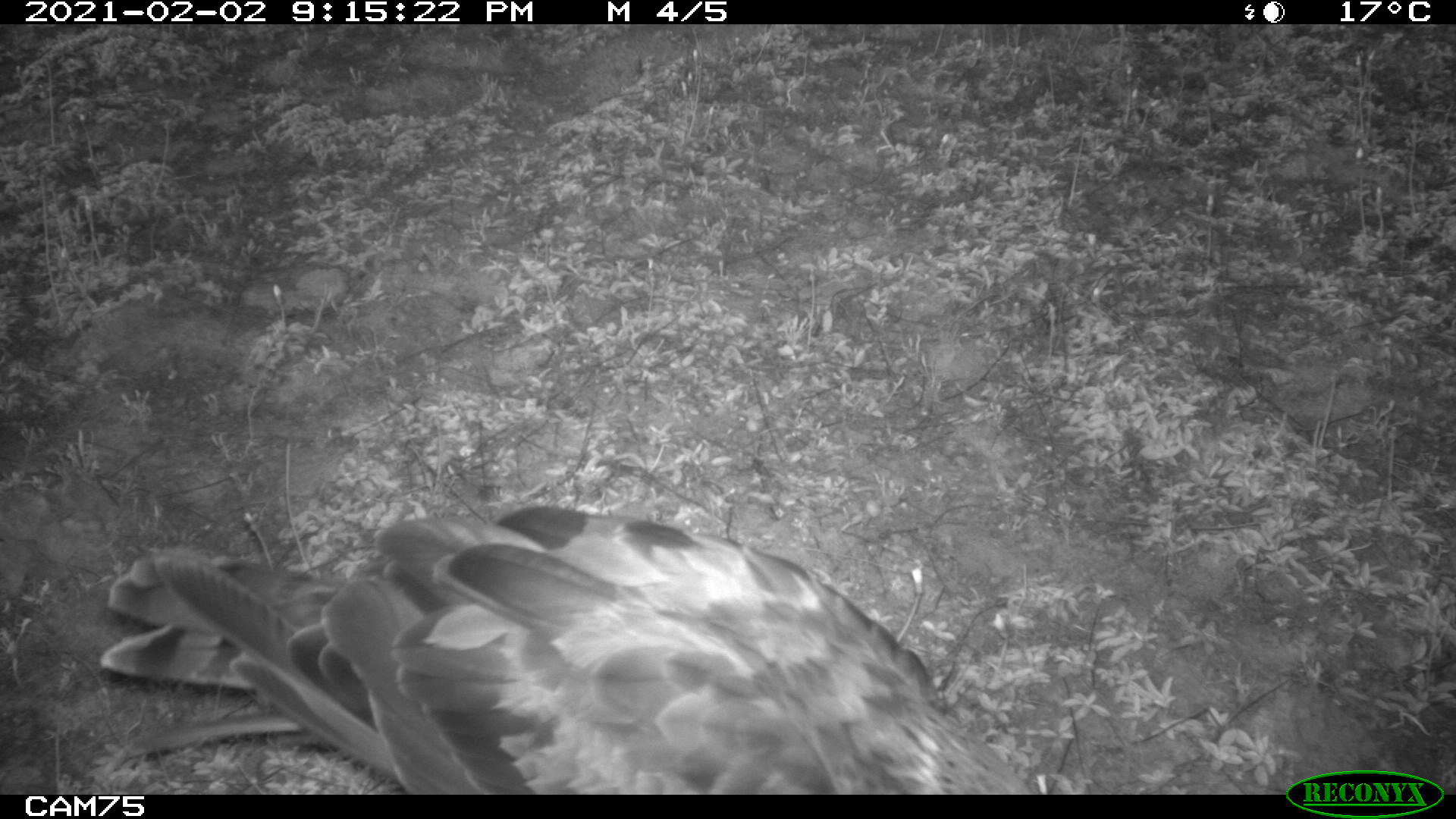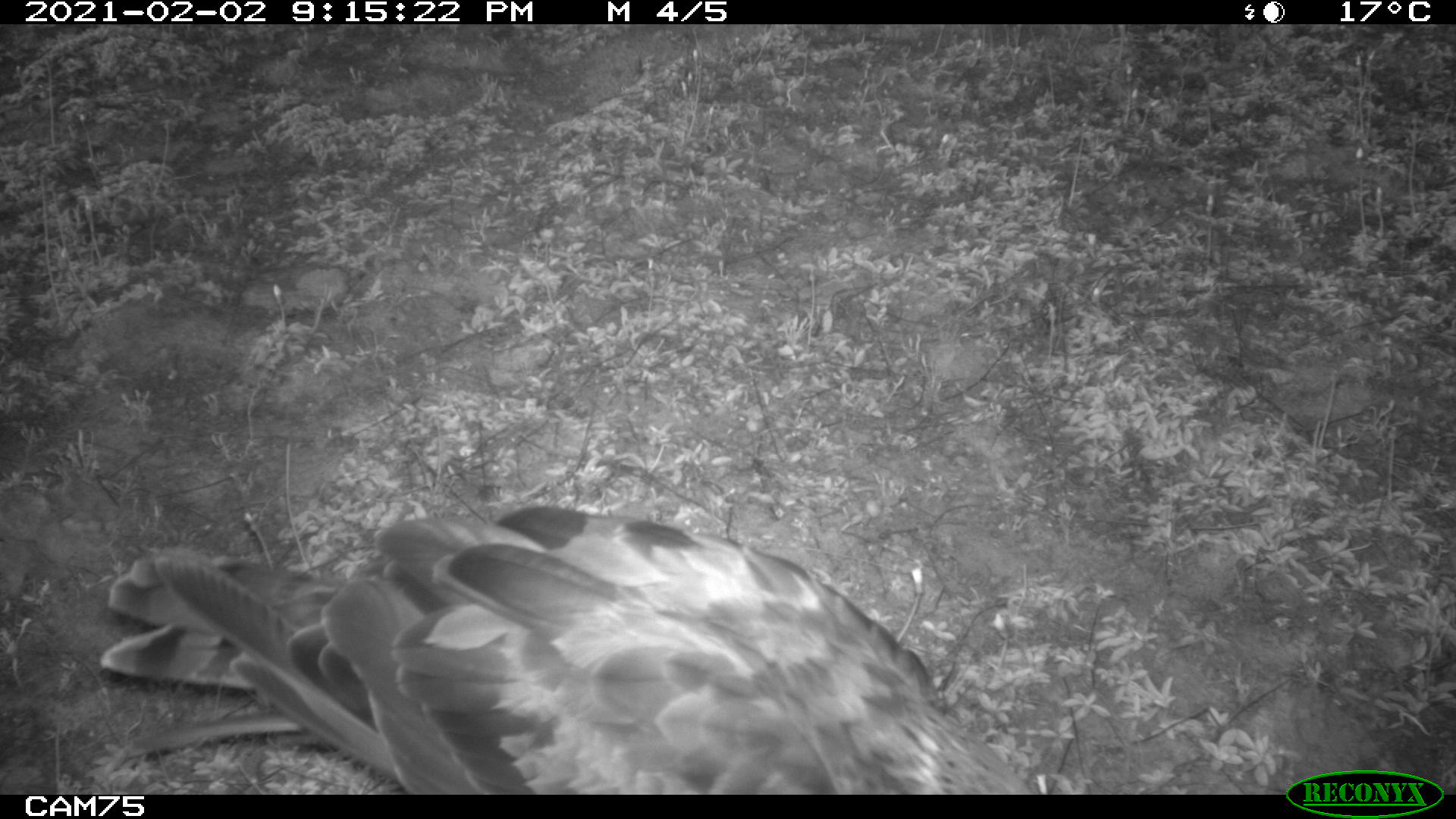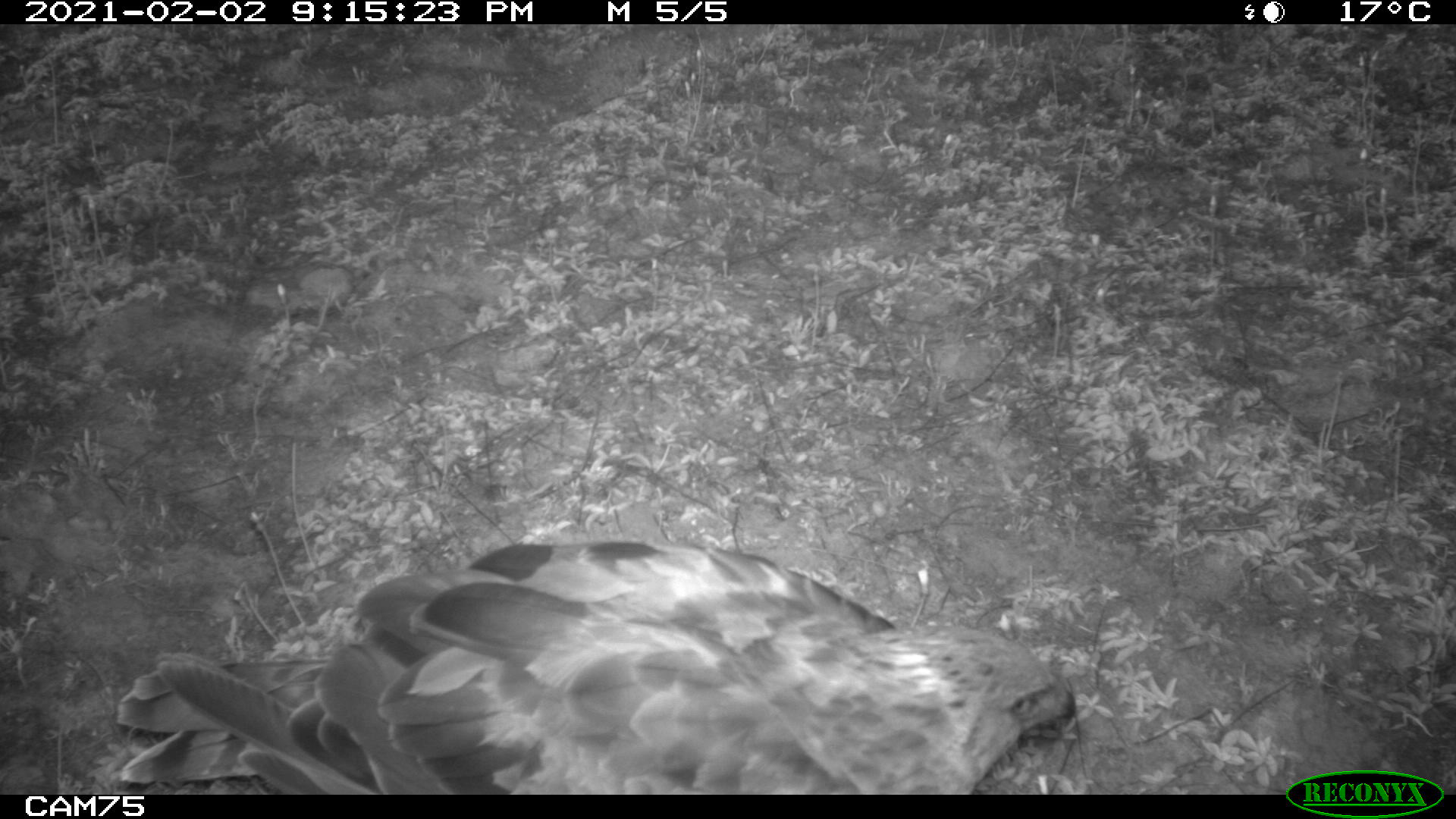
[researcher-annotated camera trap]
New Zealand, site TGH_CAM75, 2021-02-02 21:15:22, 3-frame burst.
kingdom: Animalia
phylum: Chordata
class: Aves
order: Accipitriformes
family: Accipitridae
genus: Circus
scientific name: Circus approximans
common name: swamp harrier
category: harrier